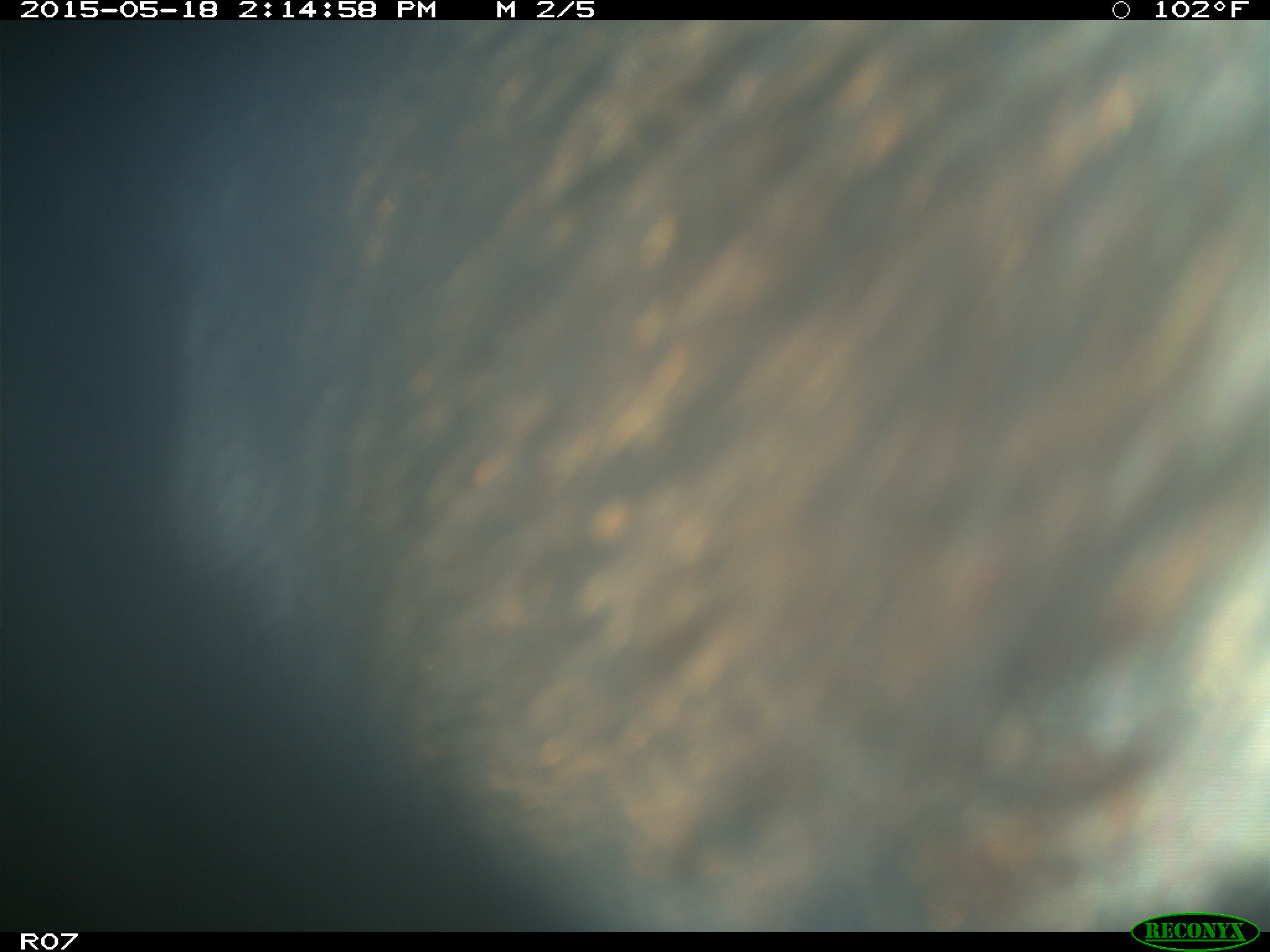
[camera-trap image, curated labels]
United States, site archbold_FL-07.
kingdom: Animalia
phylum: Chordata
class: Mammalia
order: Artiodactyla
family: Bovidae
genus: Bos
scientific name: Bos taurus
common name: domestic cow